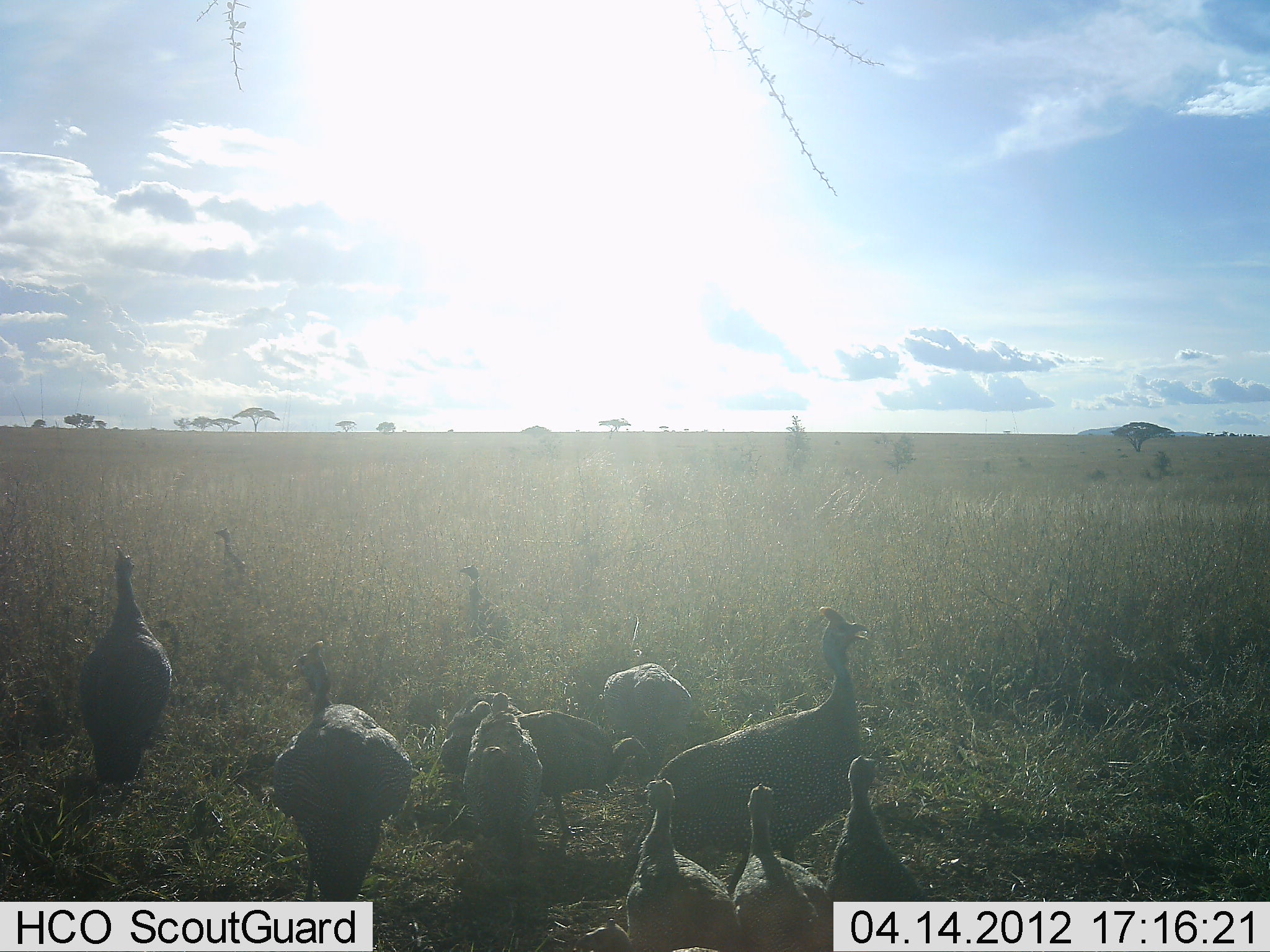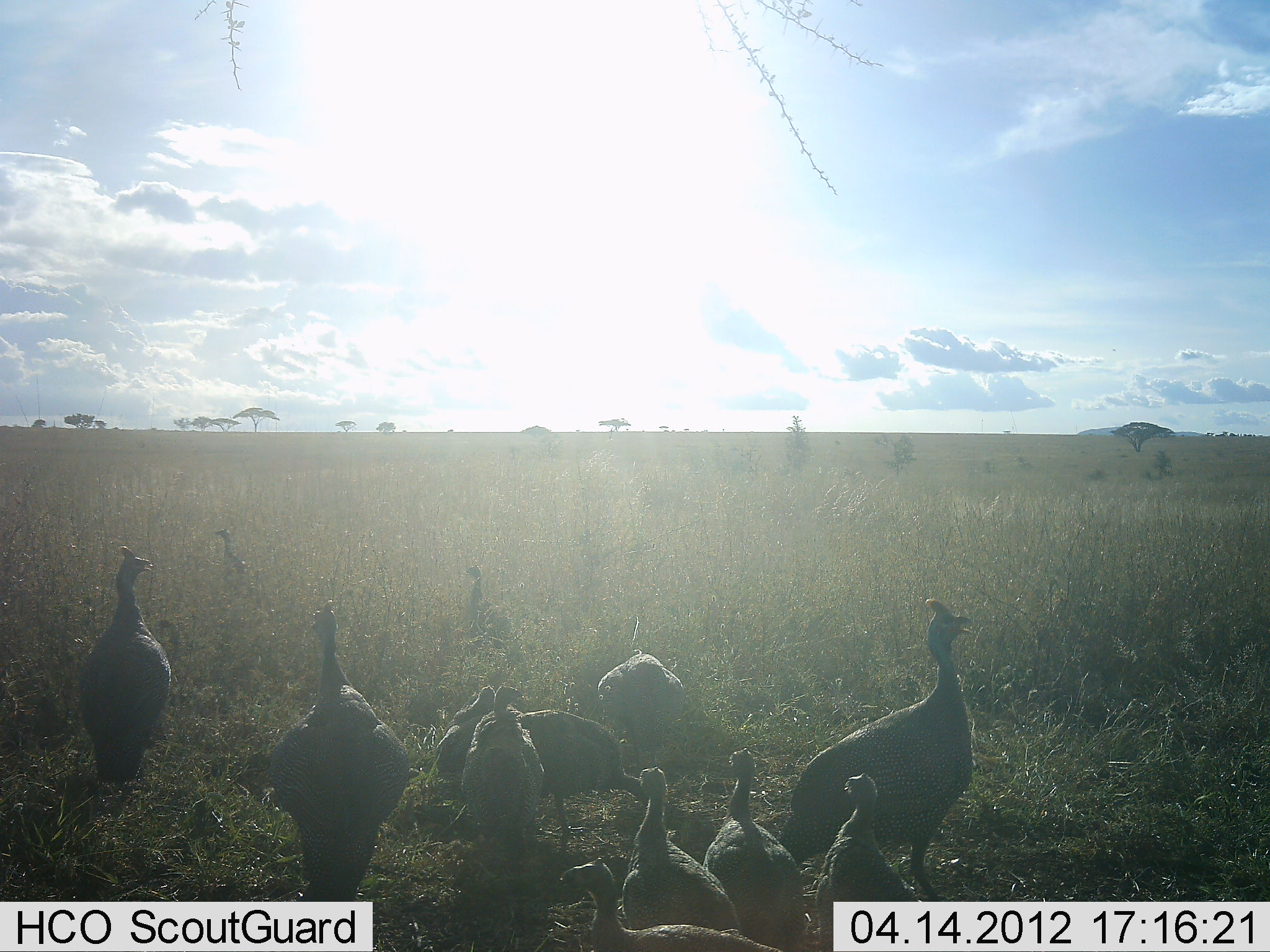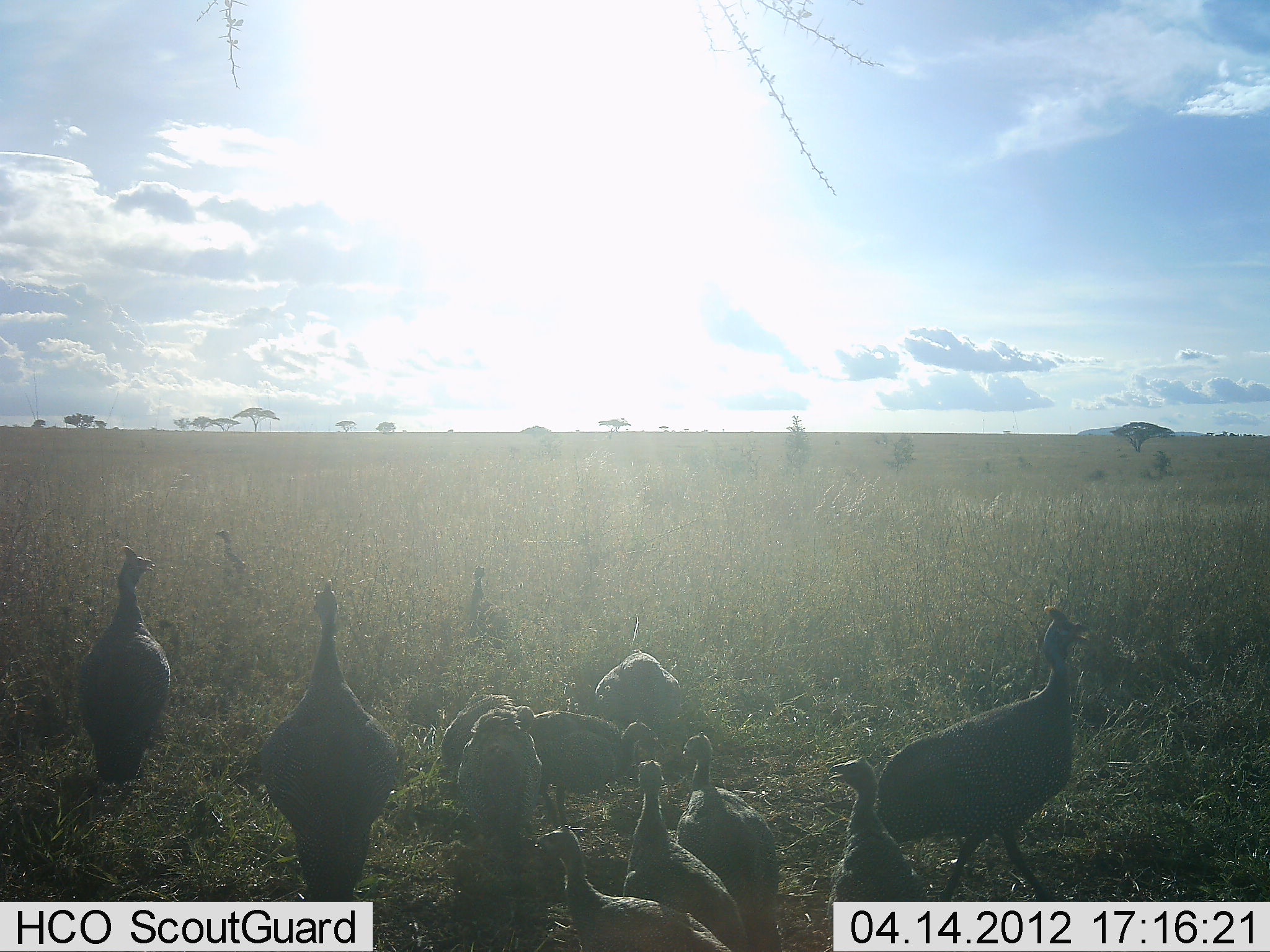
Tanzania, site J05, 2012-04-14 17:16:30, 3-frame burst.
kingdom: Animalia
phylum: Chordata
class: Aves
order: Galliformes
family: Numididae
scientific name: Numididae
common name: guinea fowl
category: guineafowl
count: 11-50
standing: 61%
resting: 17%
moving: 39%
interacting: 4%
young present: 43%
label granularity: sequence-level